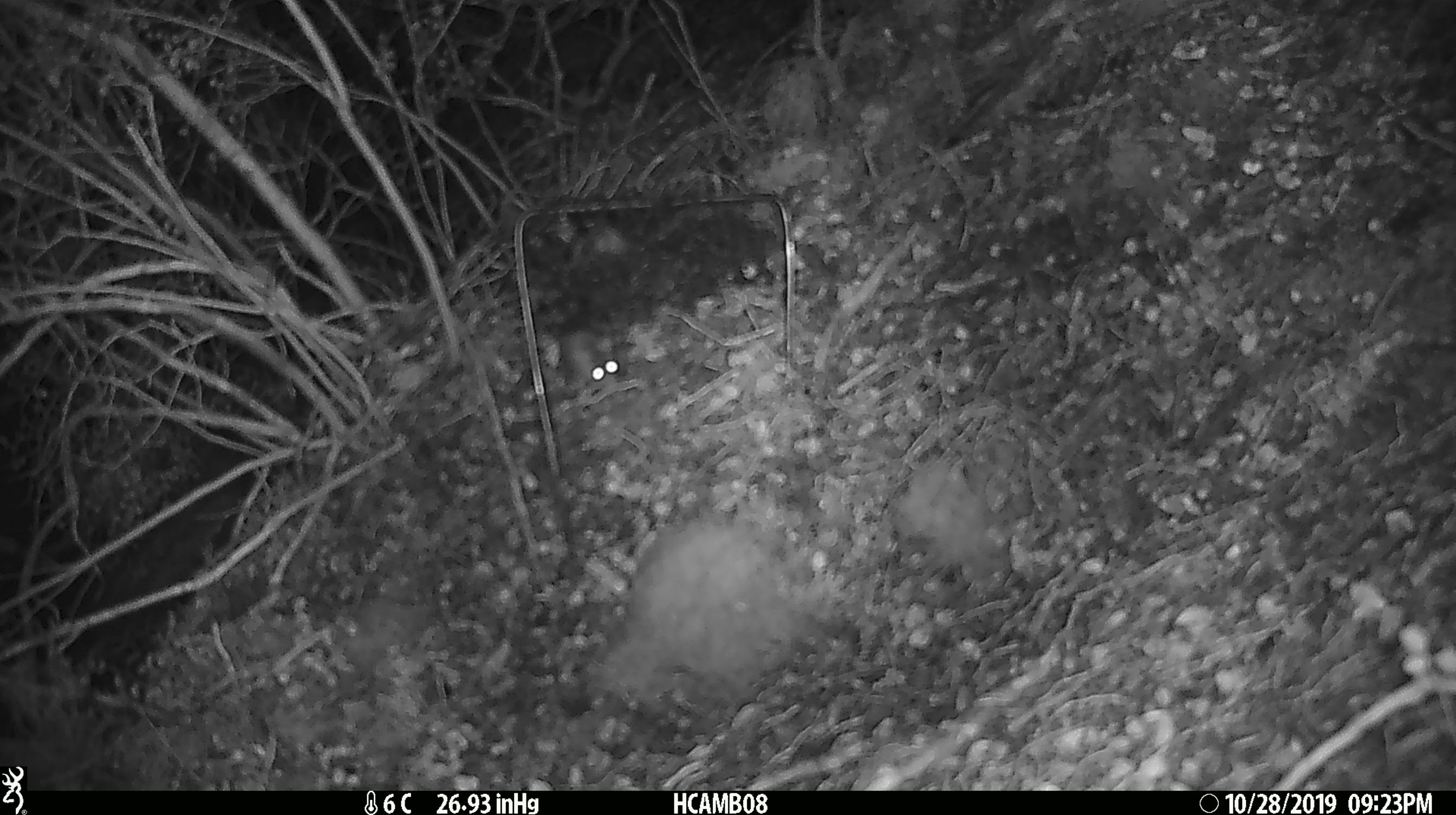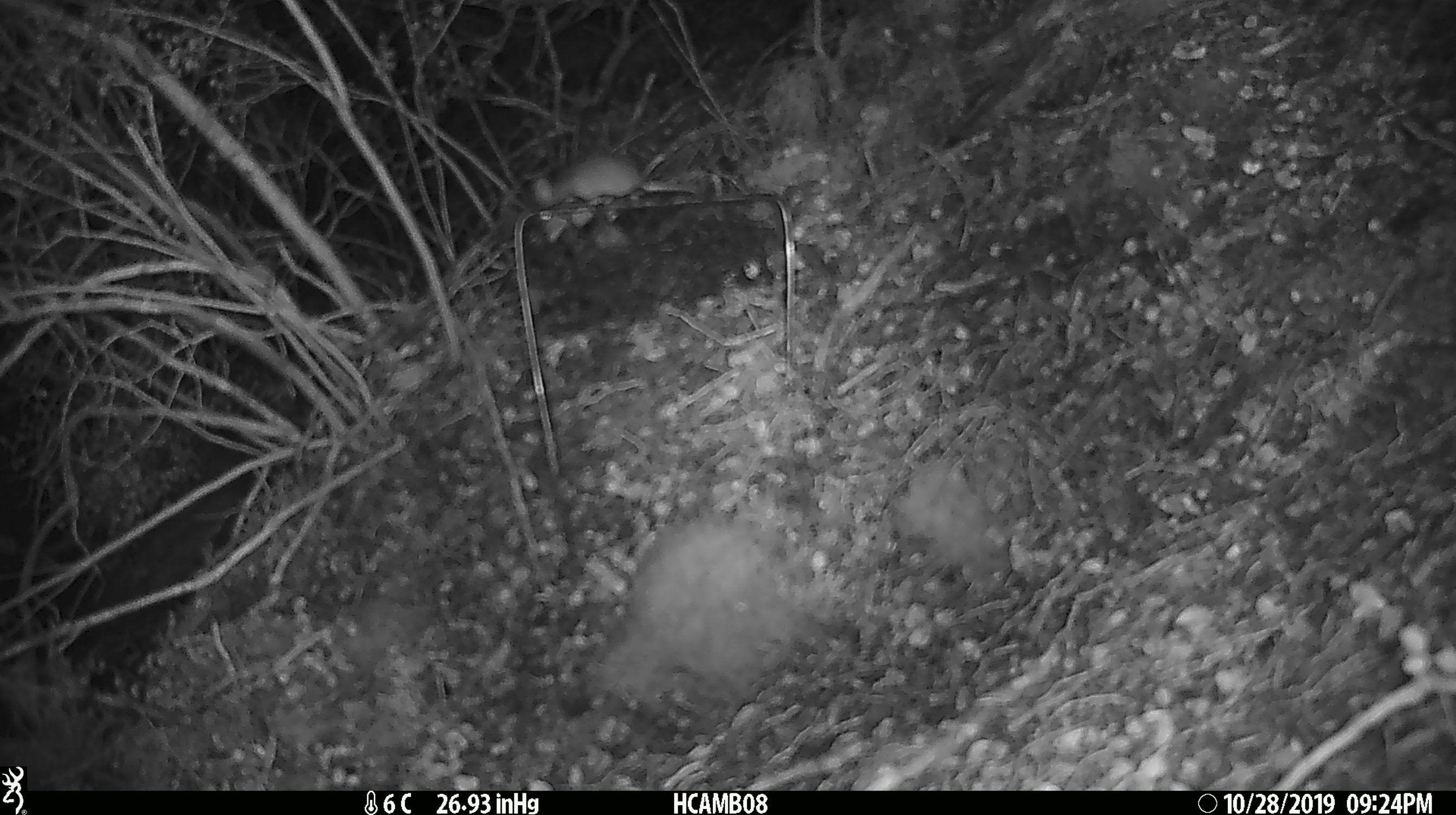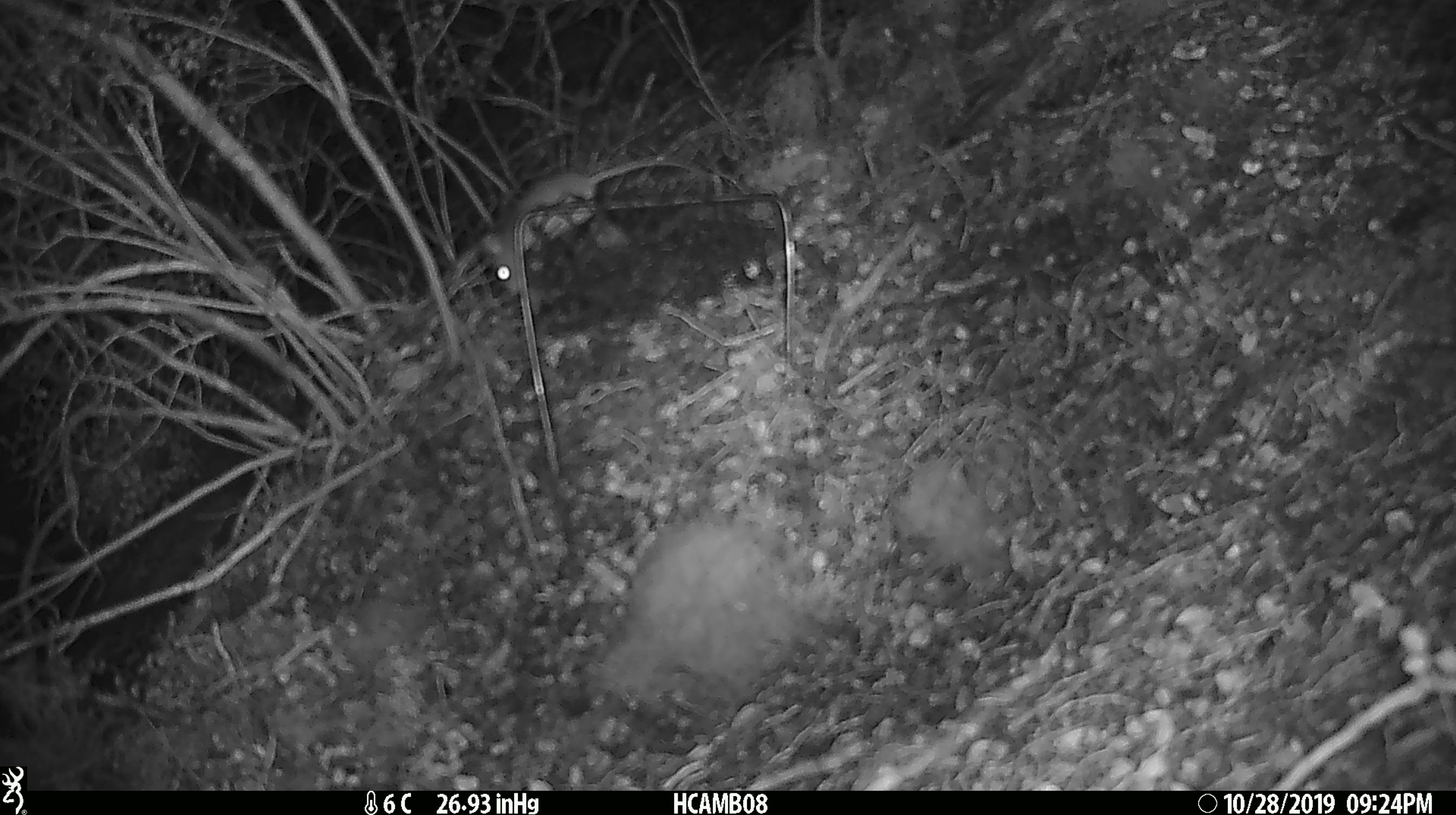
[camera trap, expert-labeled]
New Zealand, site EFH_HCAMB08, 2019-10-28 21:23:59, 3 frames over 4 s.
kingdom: Animalia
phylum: Chordata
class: Mammalia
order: Rodentia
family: Muridae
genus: Mus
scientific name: Mus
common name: mouse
Mouse (Mus).